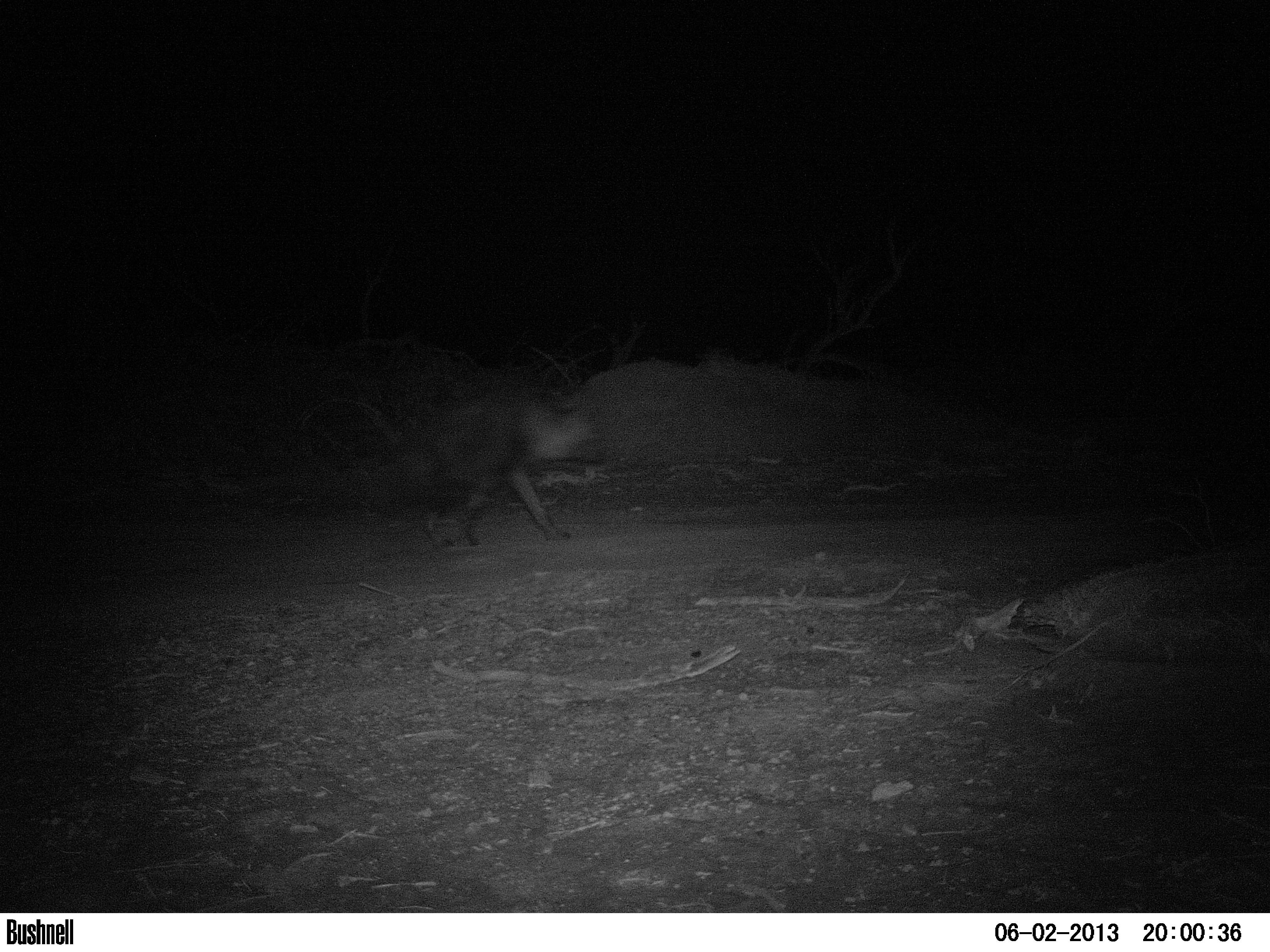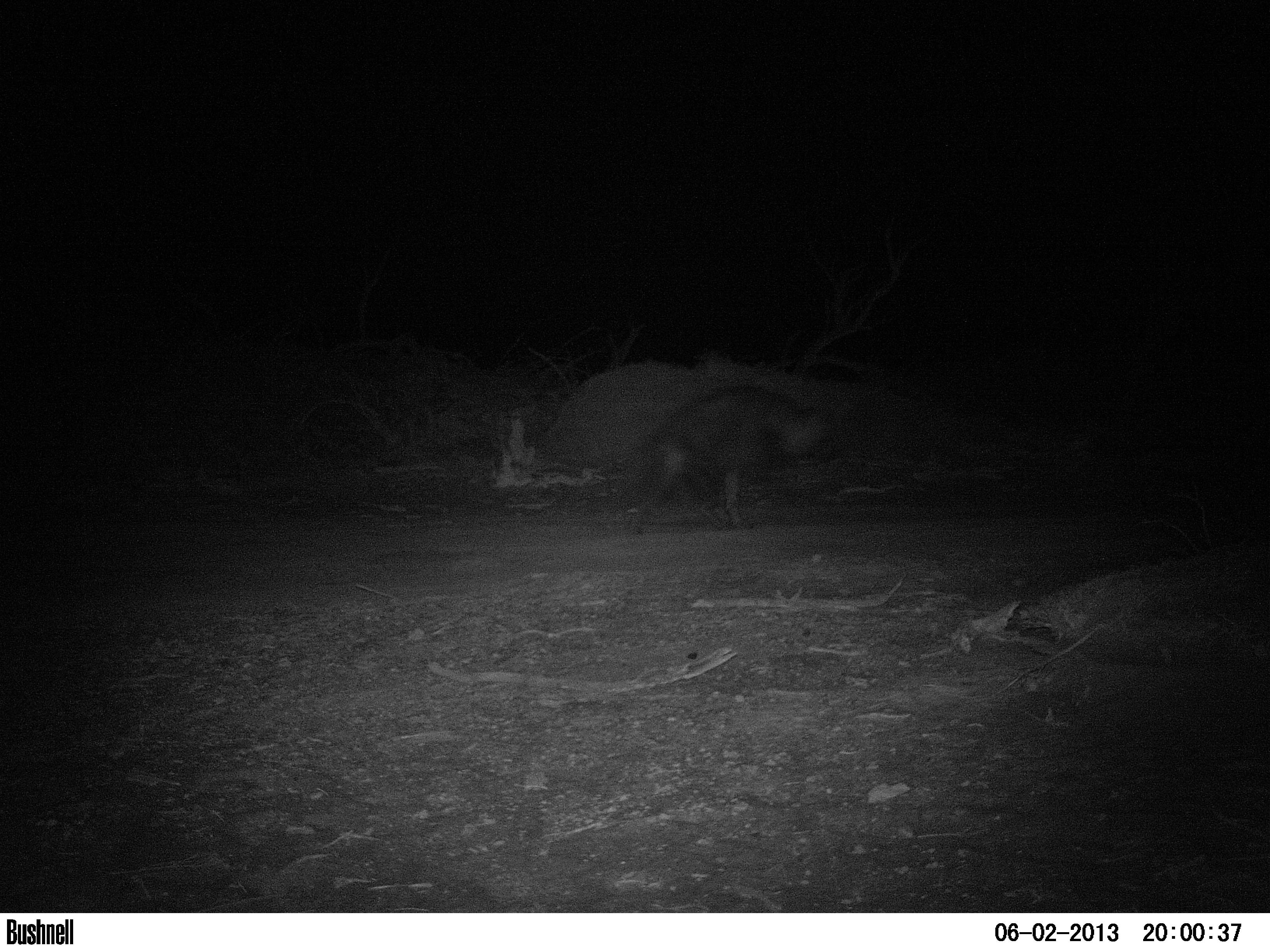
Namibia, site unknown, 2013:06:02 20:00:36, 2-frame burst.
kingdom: Animalia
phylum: Chordata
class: Mammalia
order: Carnivora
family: Hyaenidae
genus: Parahyaena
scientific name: Parahyaena brunnea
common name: brown hyena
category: hyaena brunnea